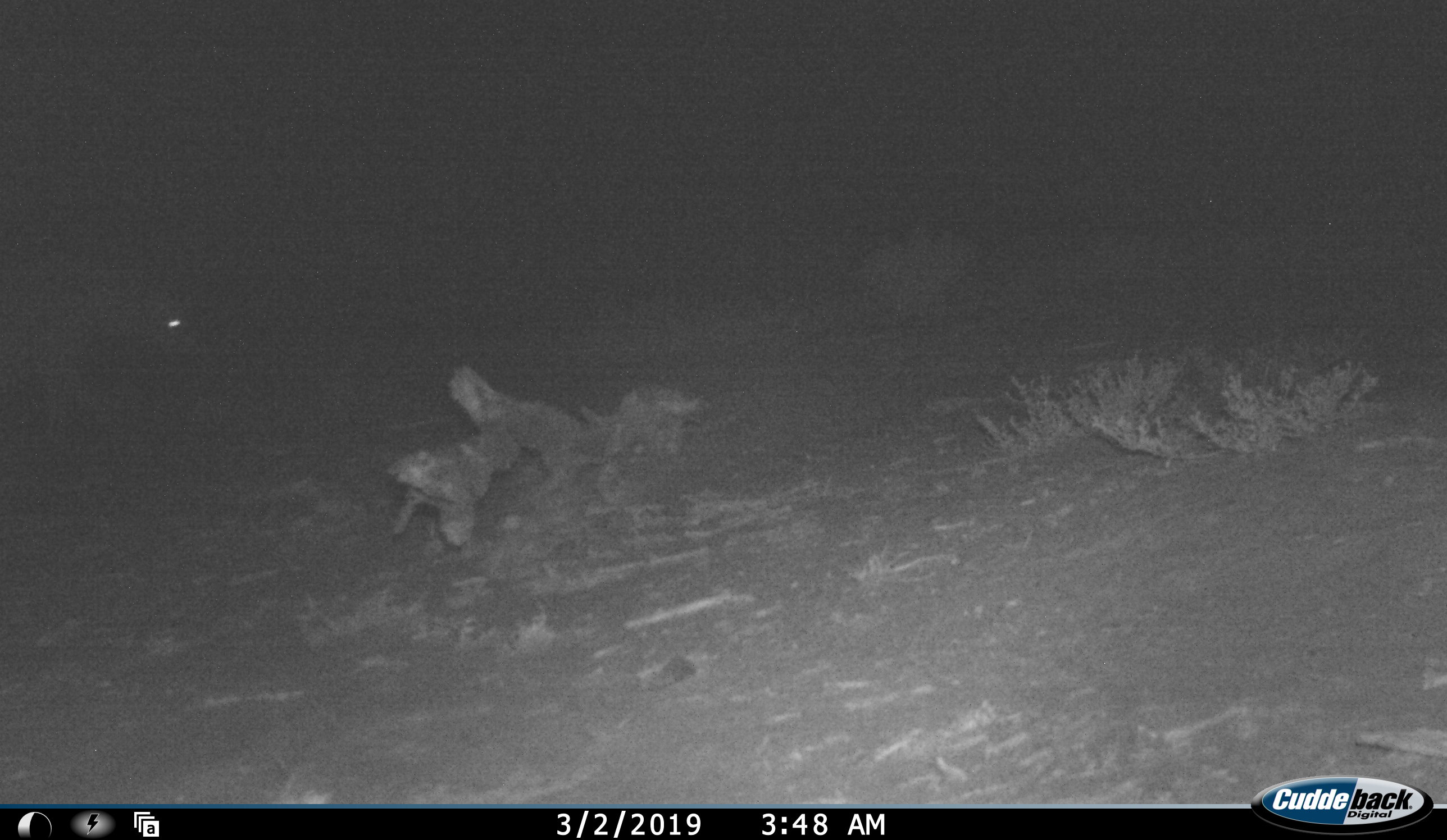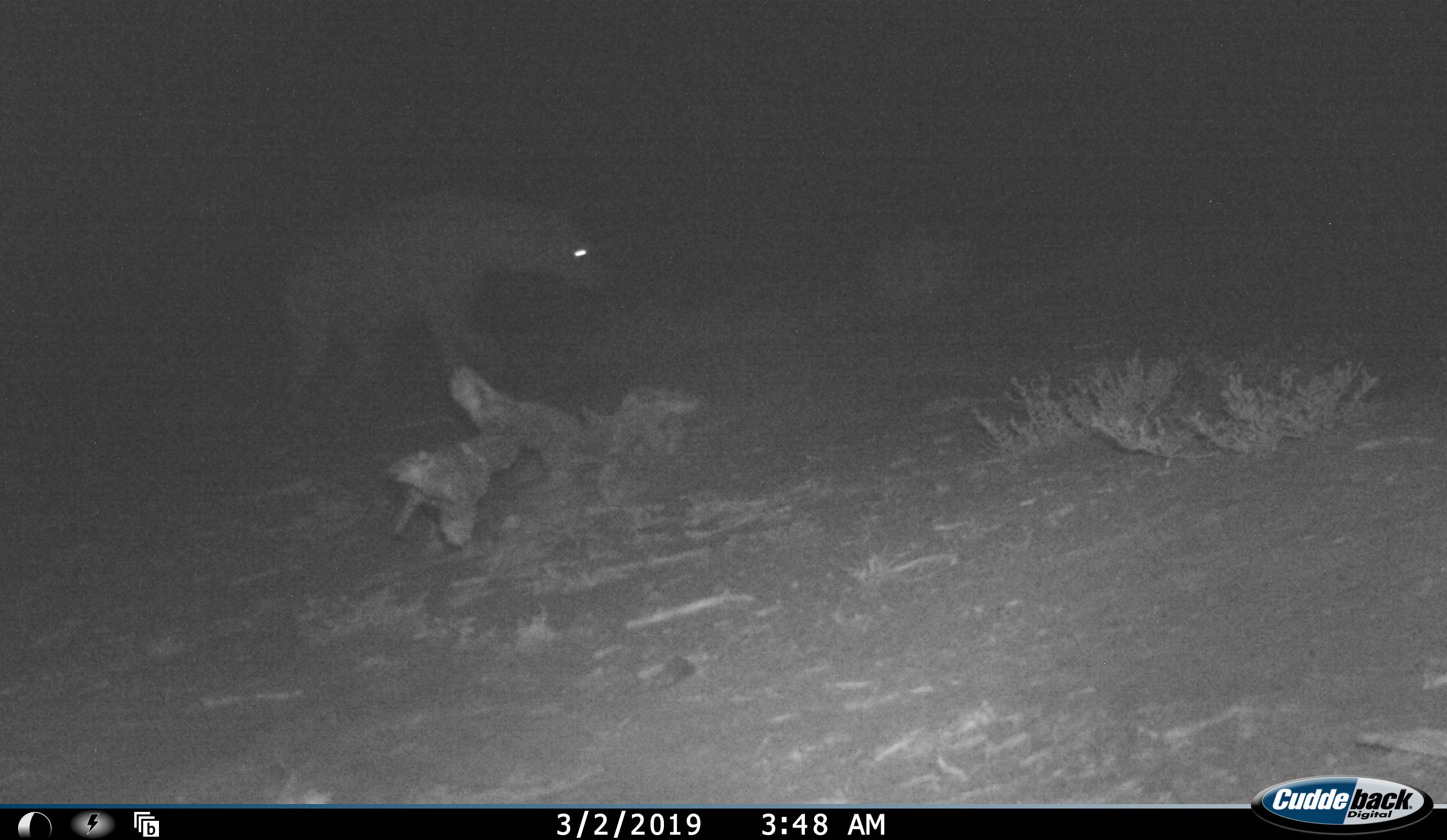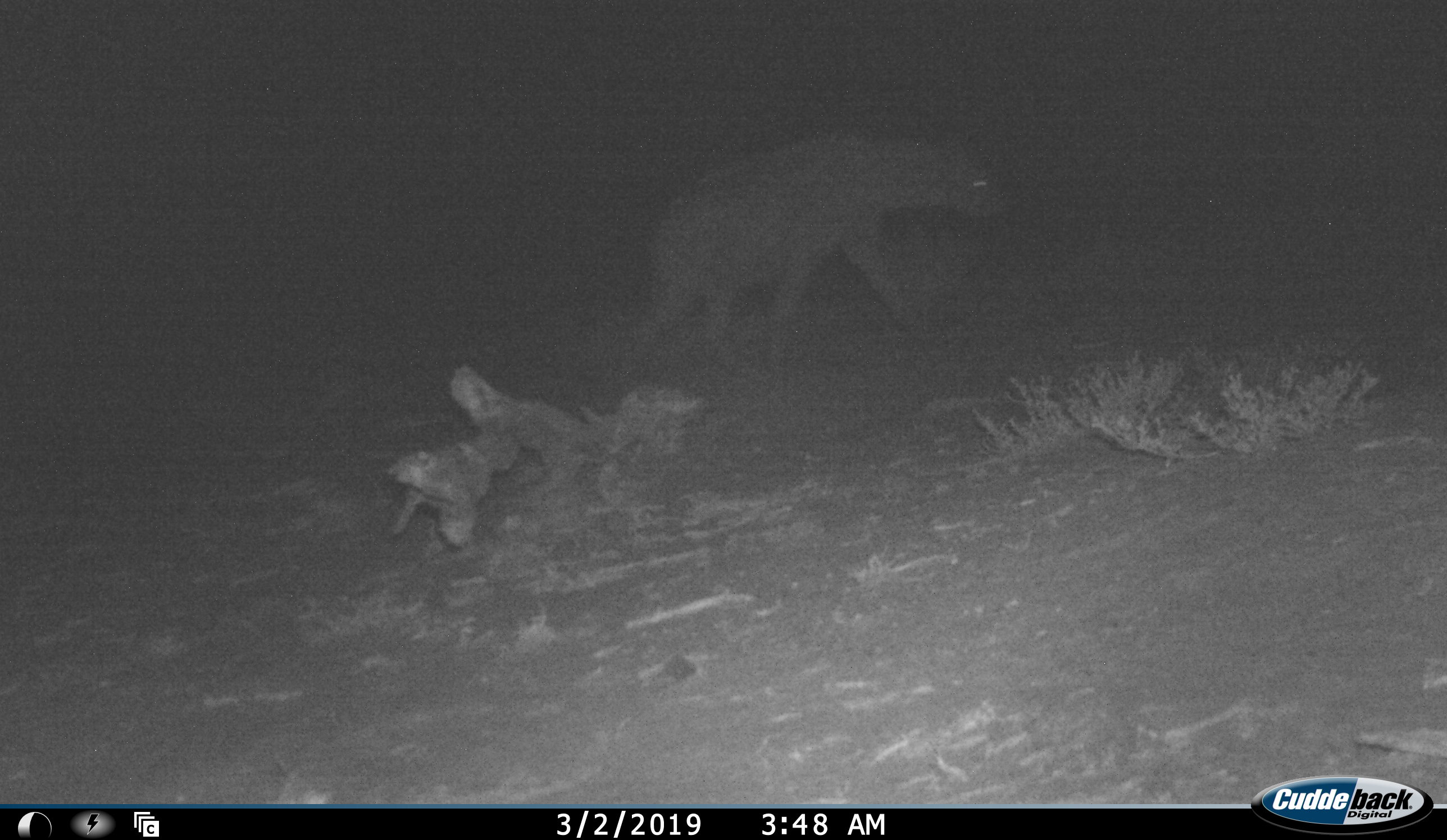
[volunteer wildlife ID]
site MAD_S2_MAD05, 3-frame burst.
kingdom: Animalia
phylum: Chordata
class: Mammalia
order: Carnivora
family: Hyaenidae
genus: Crocuta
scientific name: Crocuta crocuta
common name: spotted hyena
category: hyenaspotted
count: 1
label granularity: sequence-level